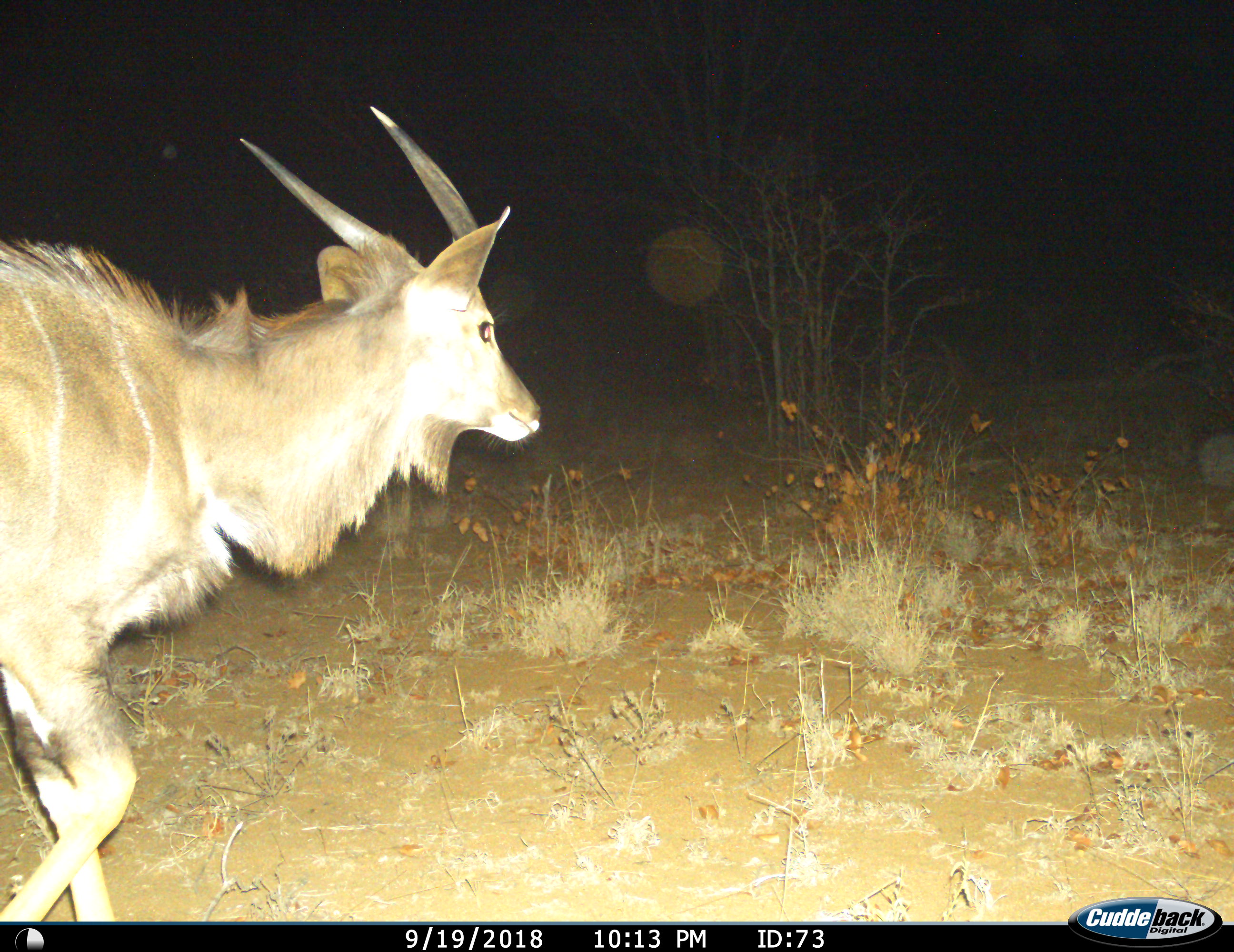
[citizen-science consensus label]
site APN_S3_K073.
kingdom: Animalia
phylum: Chordata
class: Mammalia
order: Artiodactyla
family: Bovidae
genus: Tragelaphus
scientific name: Tragelaphus oryx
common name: eland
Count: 1.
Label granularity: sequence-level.